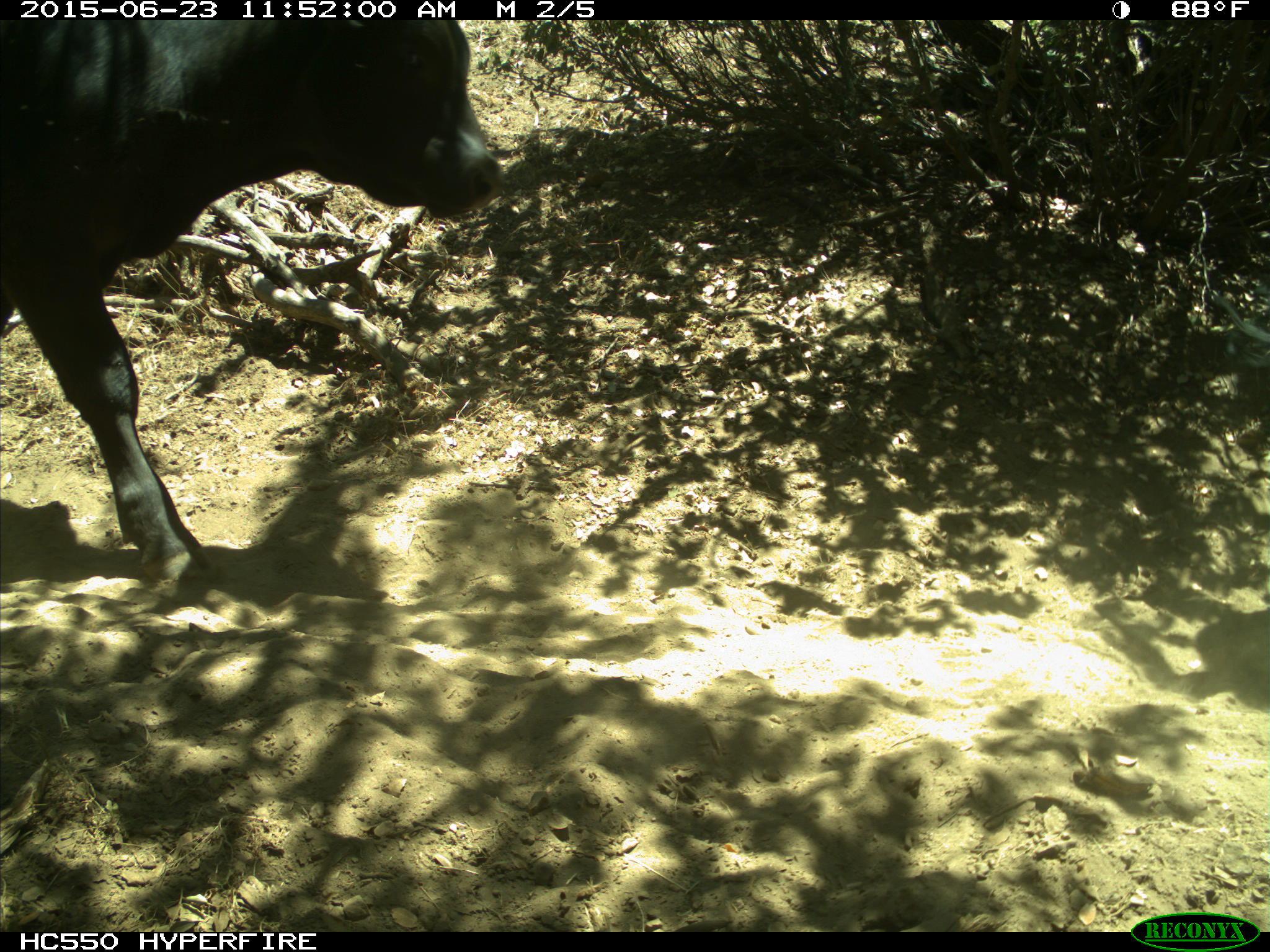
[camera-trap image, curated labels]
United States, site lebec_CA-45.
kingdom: Animalia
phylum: Chordata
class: Mammalia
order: Artiodactyla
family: Bovidae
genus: Bos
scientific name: Bos taurus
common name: domestic cow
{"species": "Bos taurus (domestic cow)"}